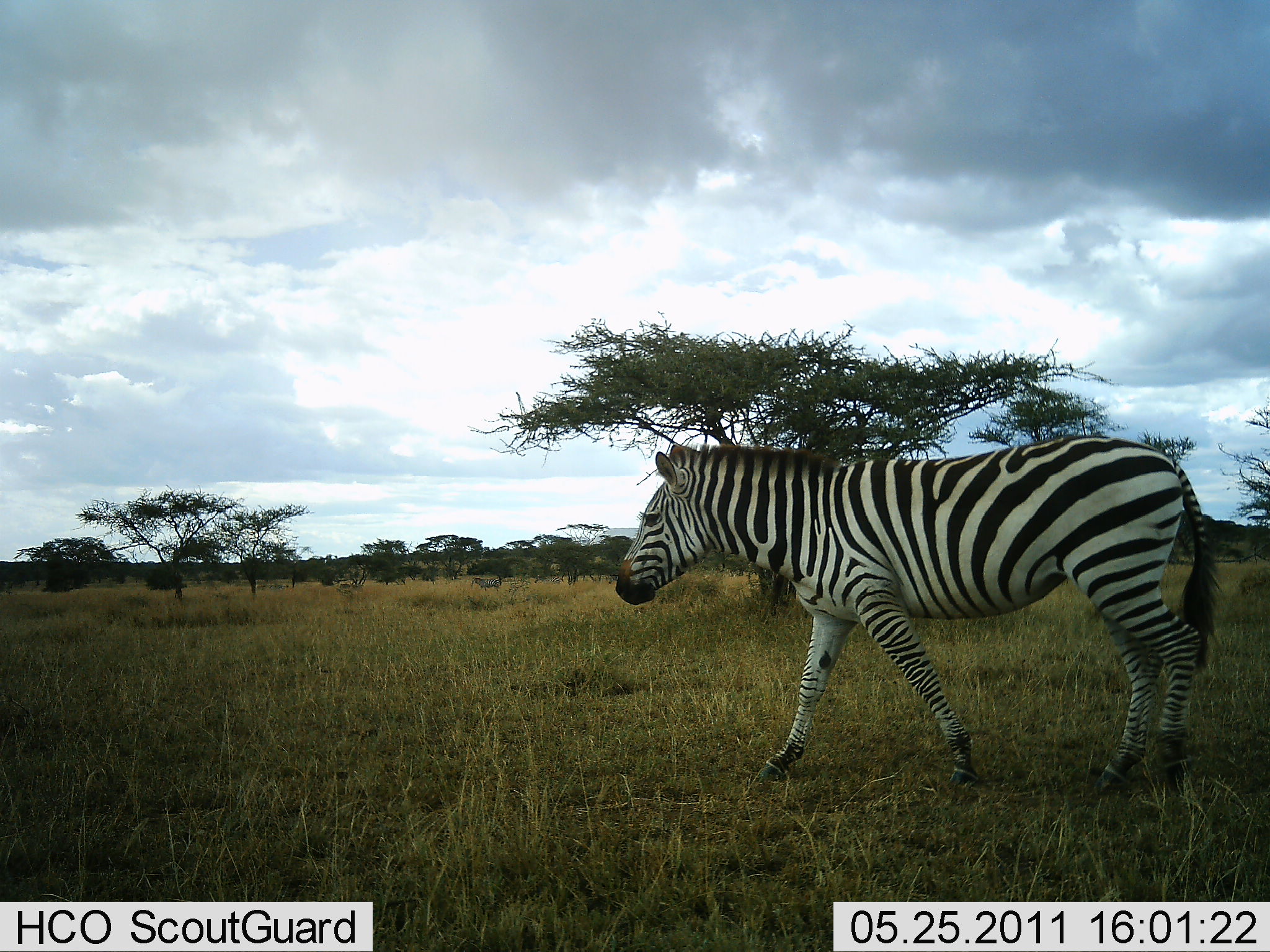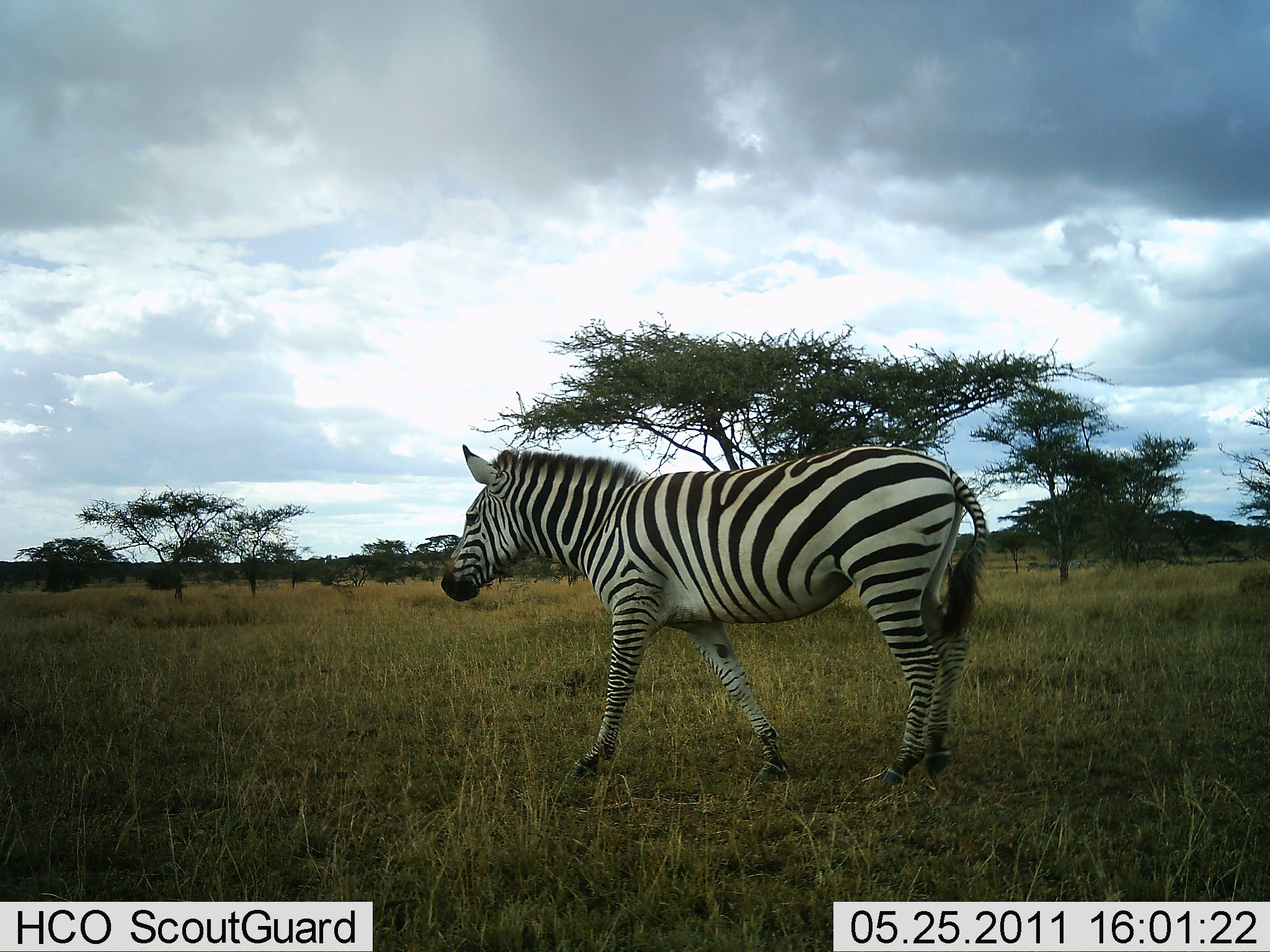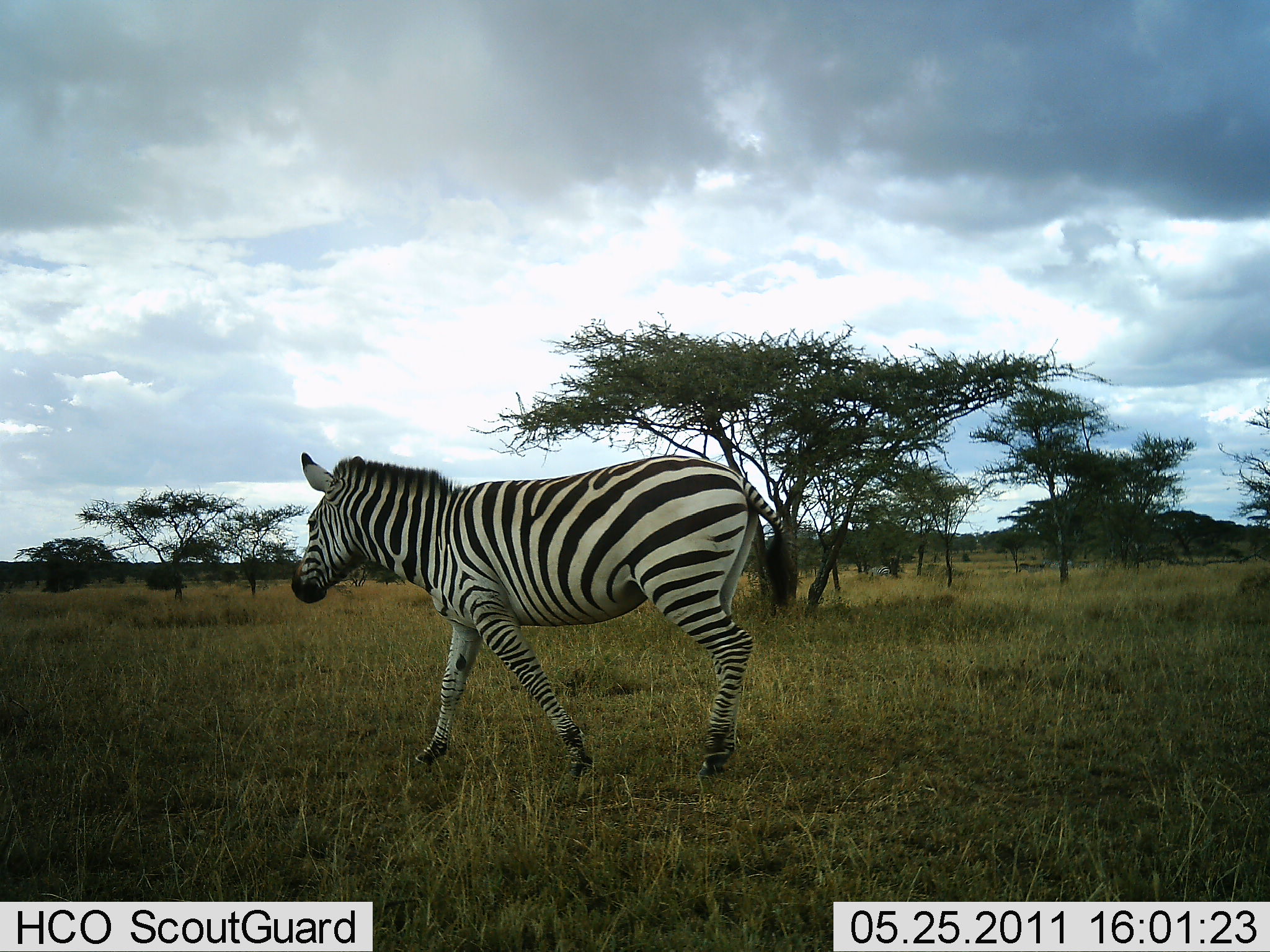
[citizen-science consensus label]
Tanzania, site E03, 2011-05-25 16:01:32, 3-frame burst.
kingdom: Animalia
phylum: Chordata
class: Mammalia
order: Perissodactyla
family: Equidae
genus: Equus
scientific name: Equus quagga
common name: plains zebra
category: zebra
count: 1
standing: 15%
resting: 0%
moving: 100%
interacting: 0%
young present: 0%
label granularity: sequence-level